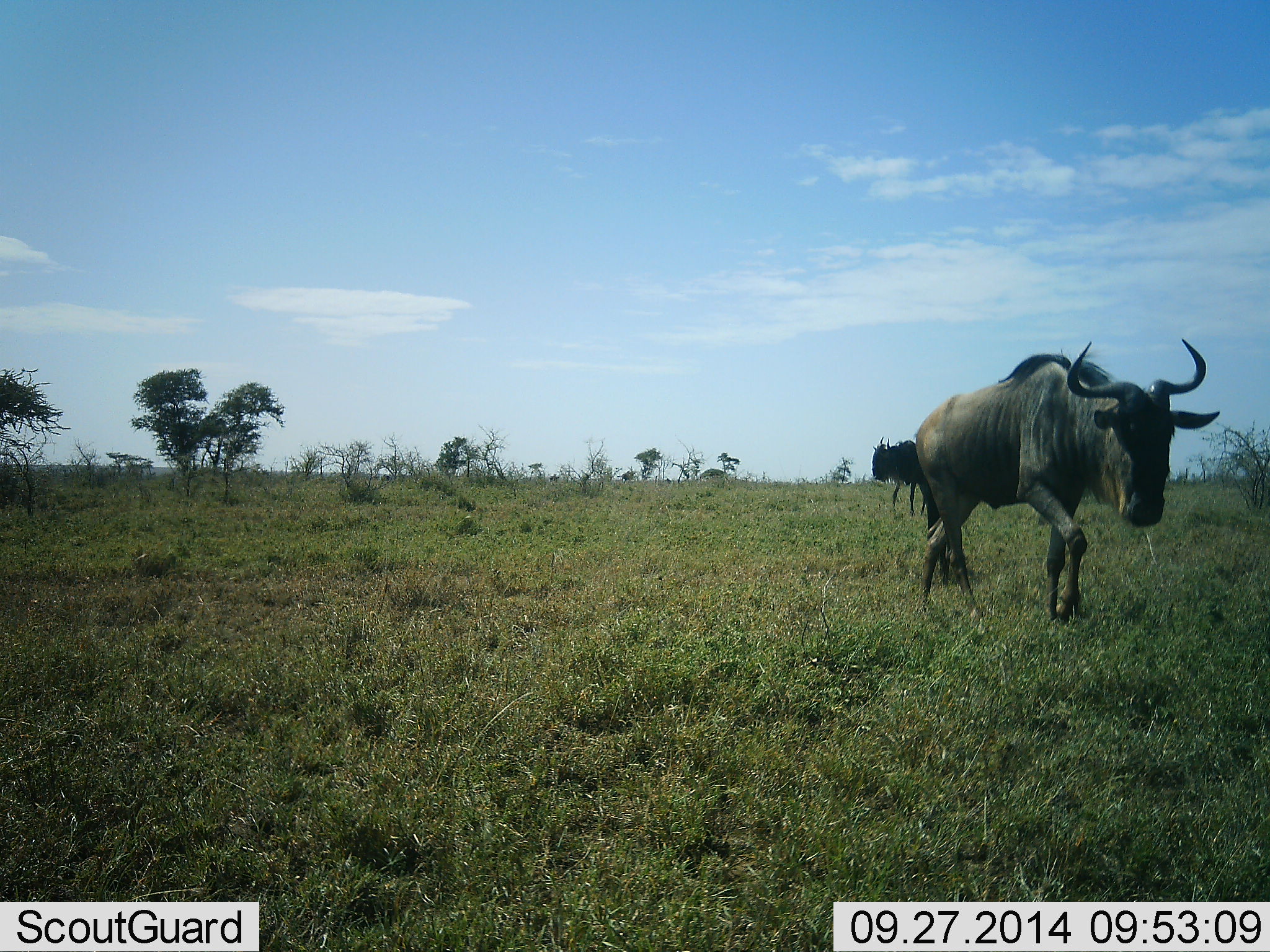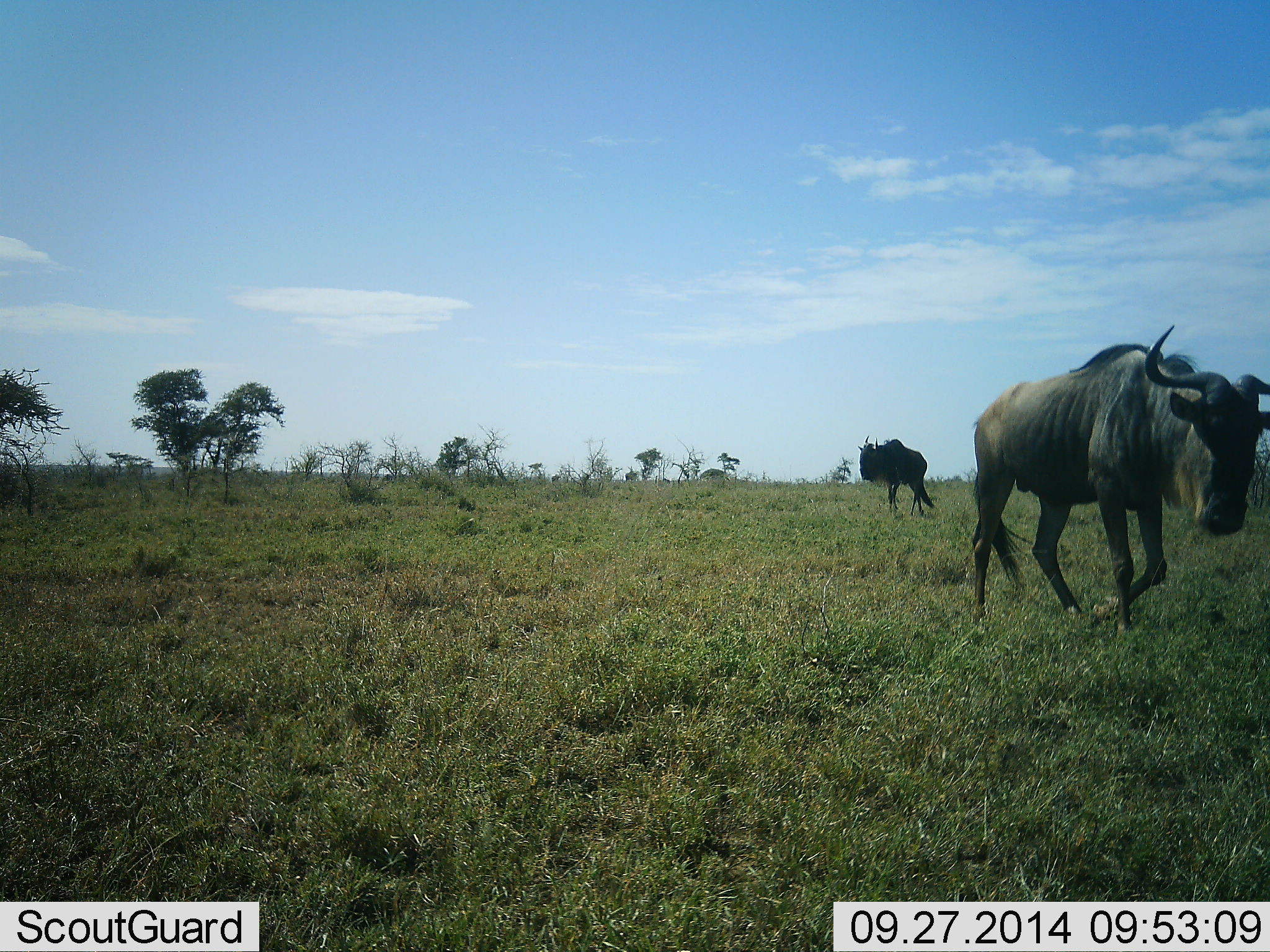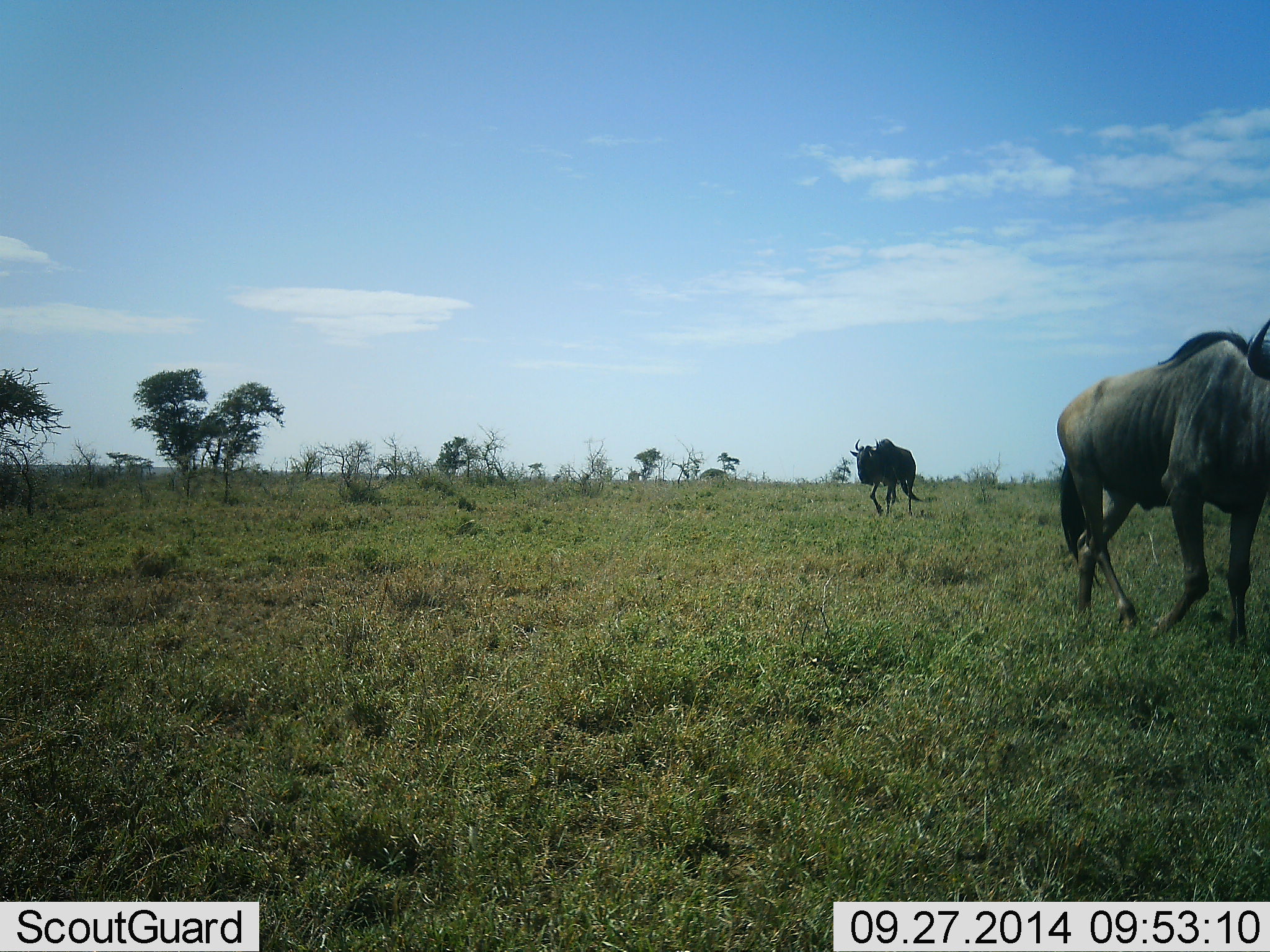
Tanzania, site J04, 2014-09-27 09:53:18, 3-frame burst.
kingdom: Animalia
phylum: Chordata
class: Mammalia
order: Artiodactyla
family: Bovidae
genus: Connochaetes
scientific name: Connochaetes taurinus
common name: blue wildebeest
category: wildebeest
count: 2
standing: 0%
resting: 0%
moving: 100%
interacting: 0%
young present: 0%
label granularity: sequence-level